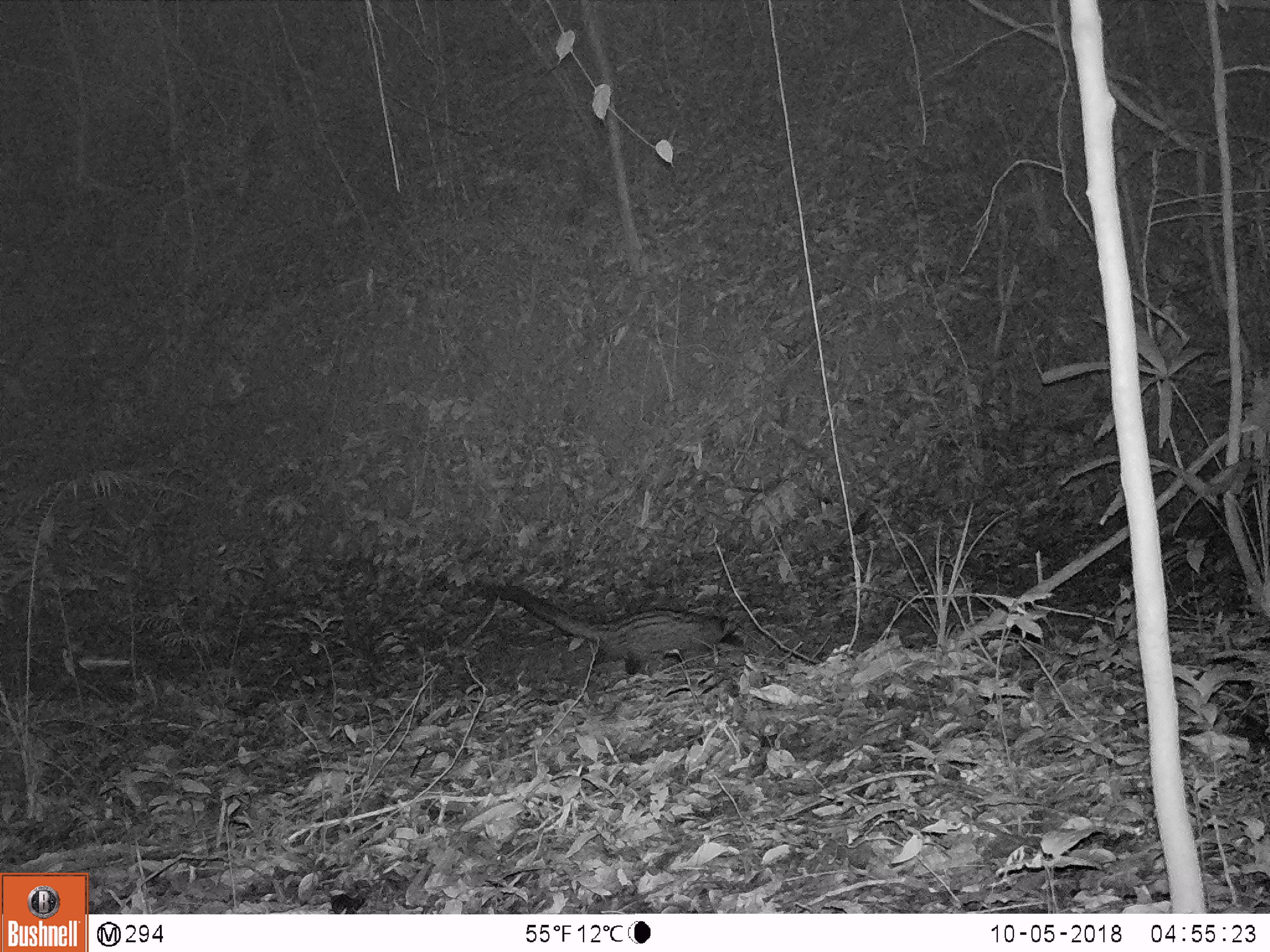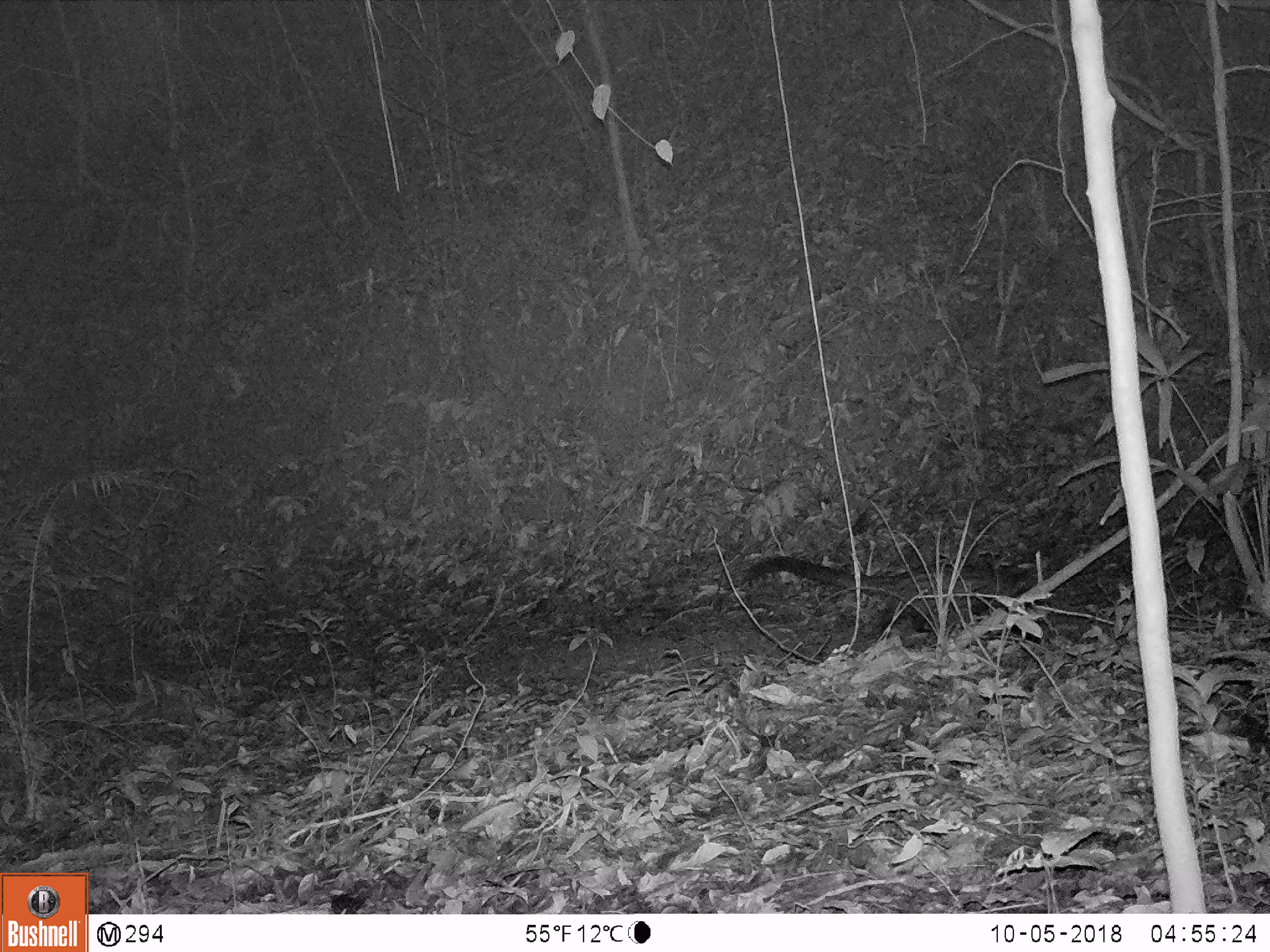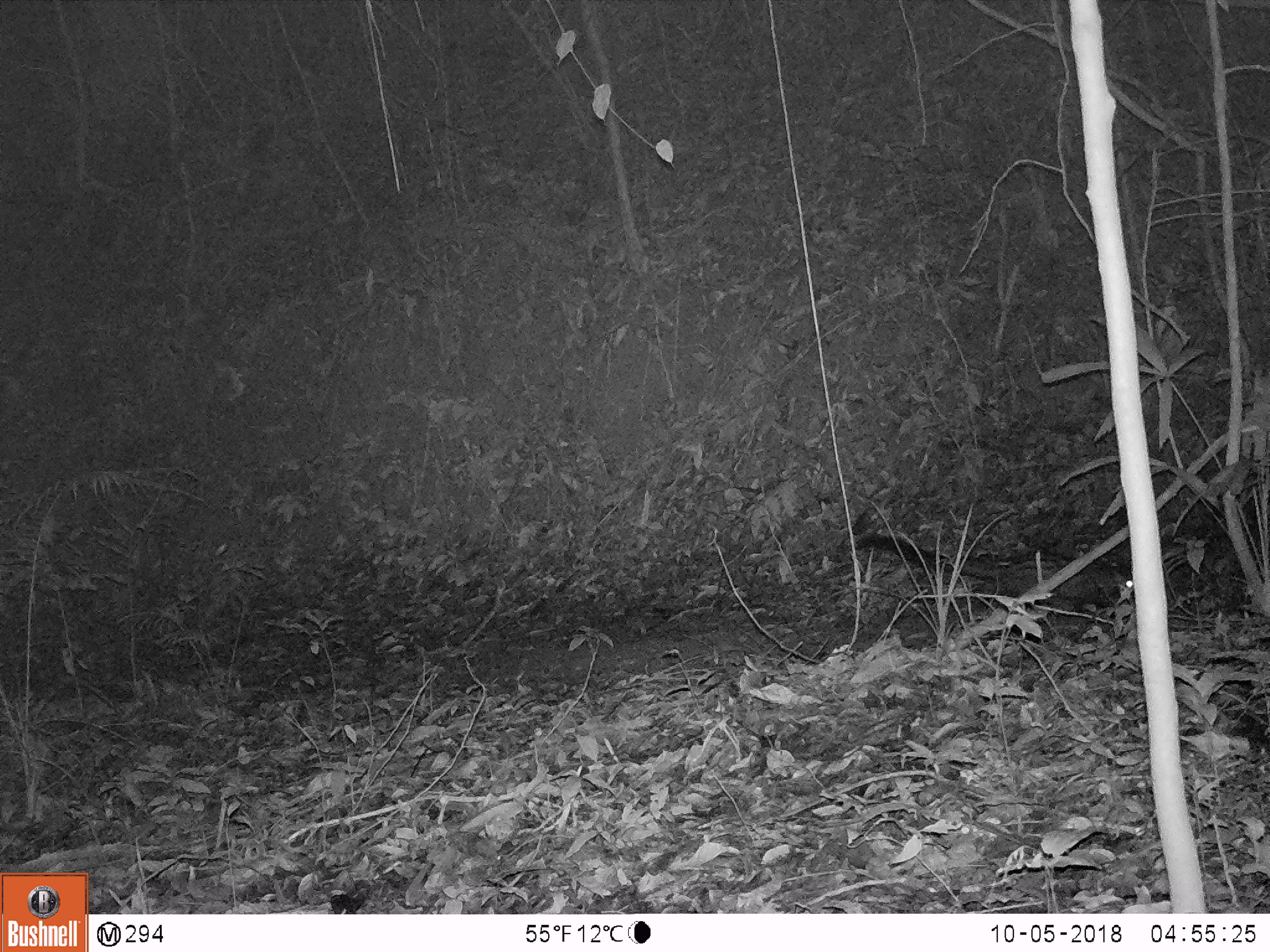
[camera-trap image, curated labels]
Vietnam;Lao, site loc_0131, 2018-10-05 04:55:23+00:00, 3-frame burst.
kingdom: Animalia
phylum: Chordata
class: Mammalia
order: Carnivora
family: Viverridae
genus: Paradoxurus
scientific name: Paradoxurus hermaphroditus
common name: common palm civet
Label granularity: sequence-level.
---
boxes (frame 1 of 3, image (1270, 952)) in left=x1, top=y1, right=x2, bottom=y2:
common palm civet: left=469, top=582, right=747, bottom=671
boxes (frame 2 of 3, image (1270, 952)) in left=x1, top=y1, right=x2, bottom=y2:
common palm civet: left=741, top=557, right=1050, bottom=632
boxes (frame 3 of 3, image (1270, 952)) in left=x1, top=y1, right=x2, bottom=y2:
common palm civet: left=852, top=530, right=1134, bottom=612